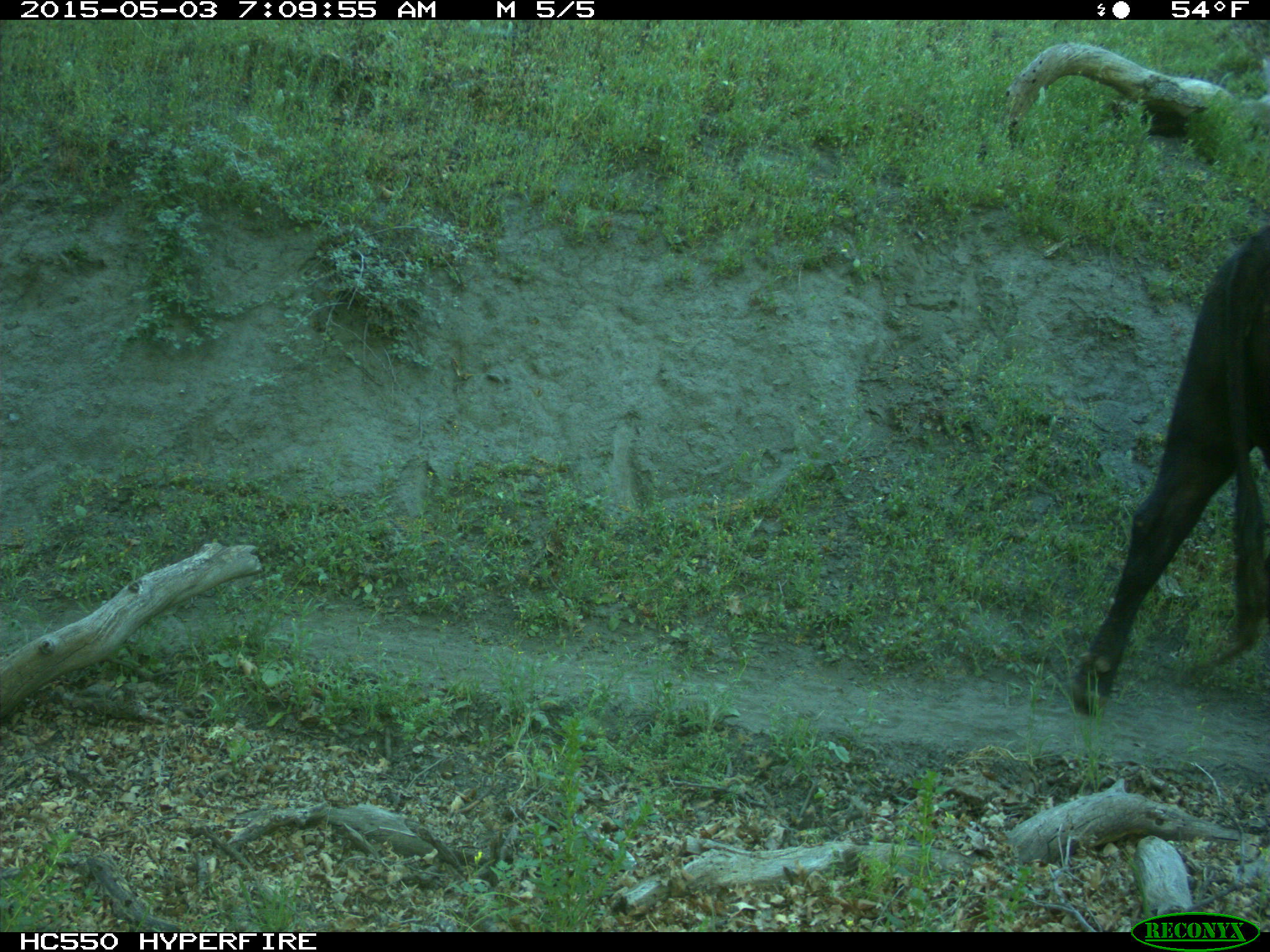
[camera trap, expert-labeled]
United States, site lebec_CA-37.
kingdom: Animalia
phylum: Chordata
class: Mammalia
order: Artiodactyla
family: Bovidae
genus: Bos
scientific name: Bos taurus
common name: domestic cow